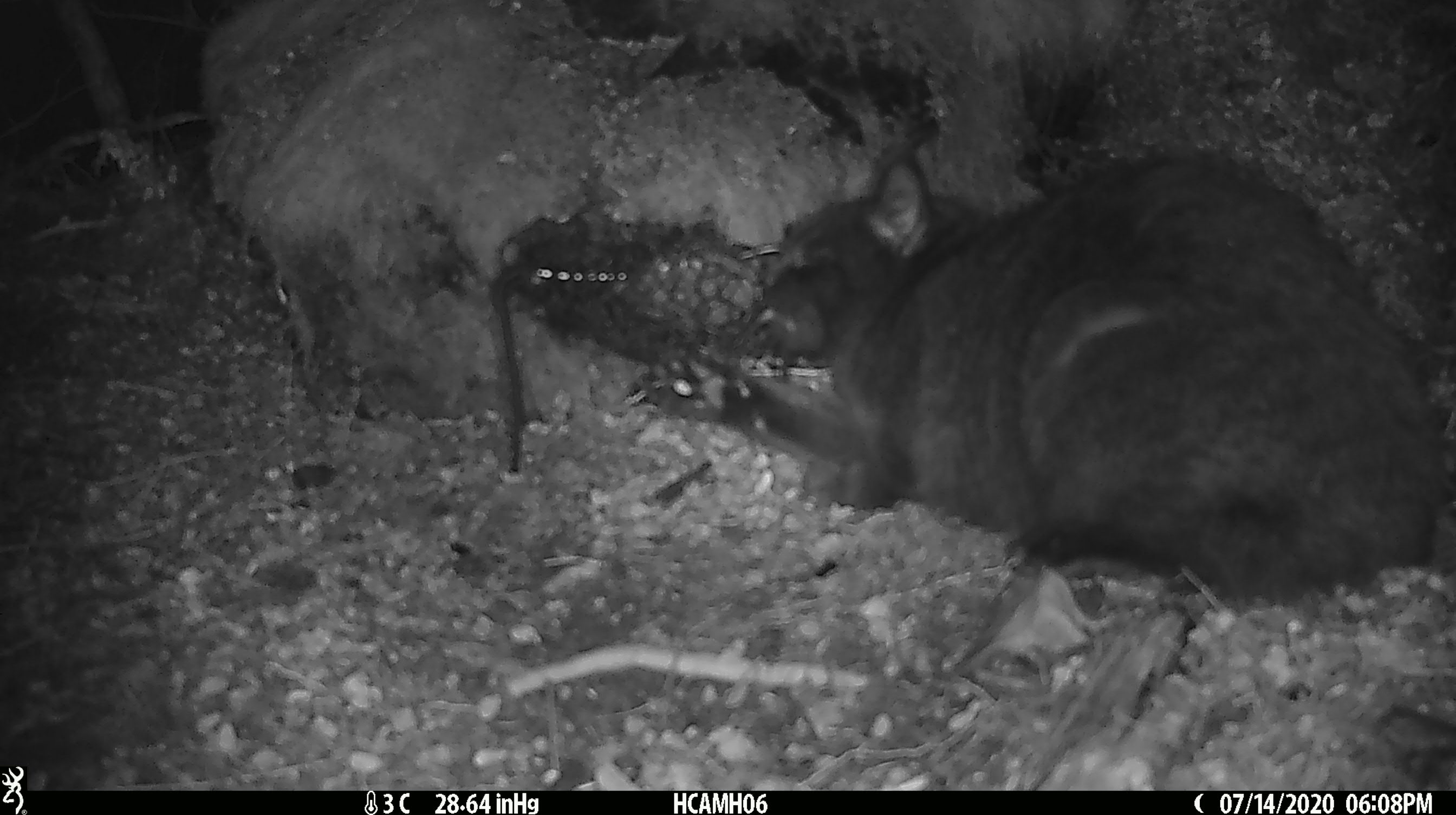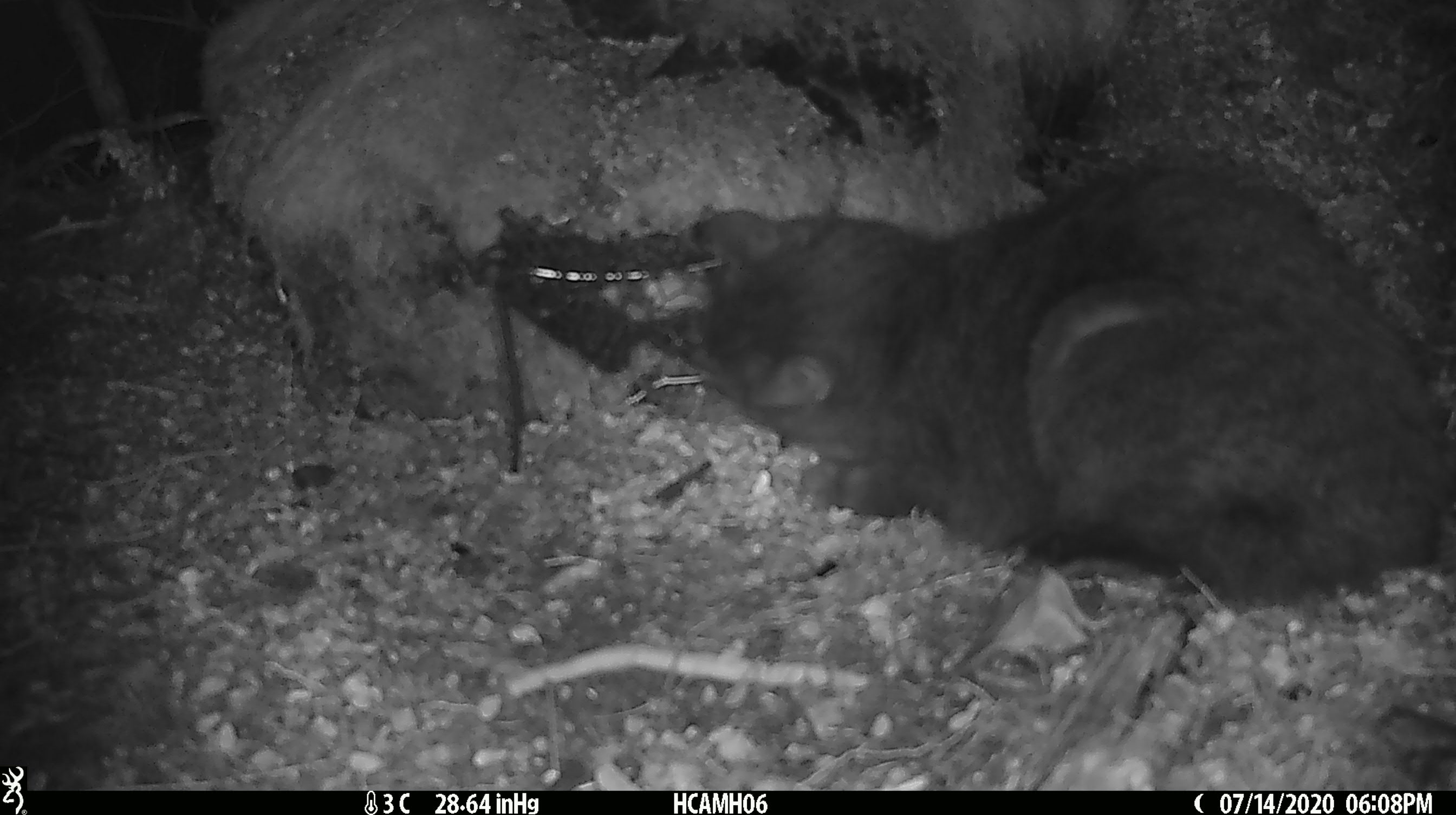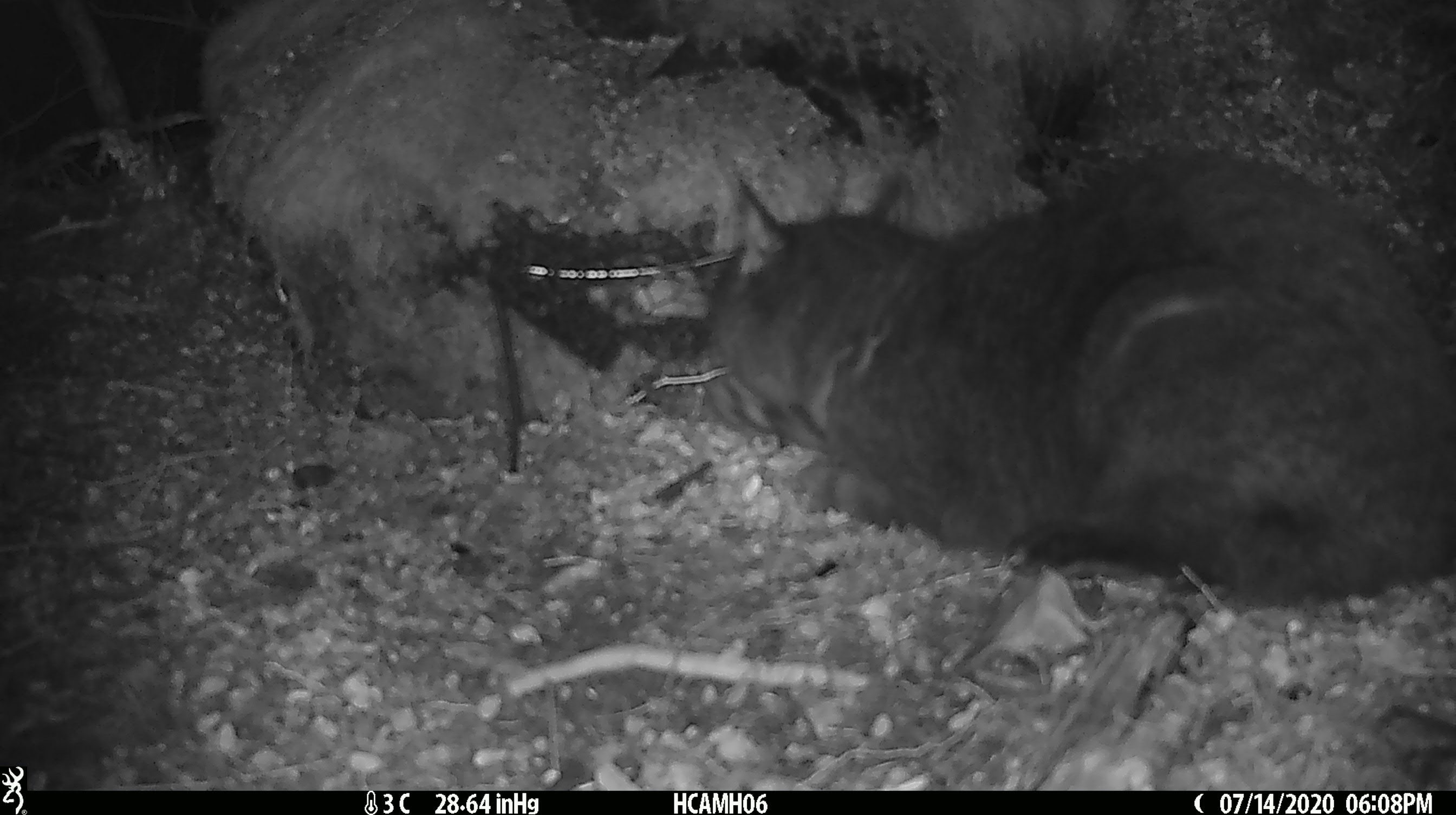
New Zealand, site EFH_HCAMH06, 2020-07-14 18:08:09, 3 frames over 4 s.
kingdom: Animalia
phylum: Chordata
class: Mammalia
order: Carnivora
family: Felidae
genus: Felis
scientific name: Felis catus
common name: domestic cat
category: cat